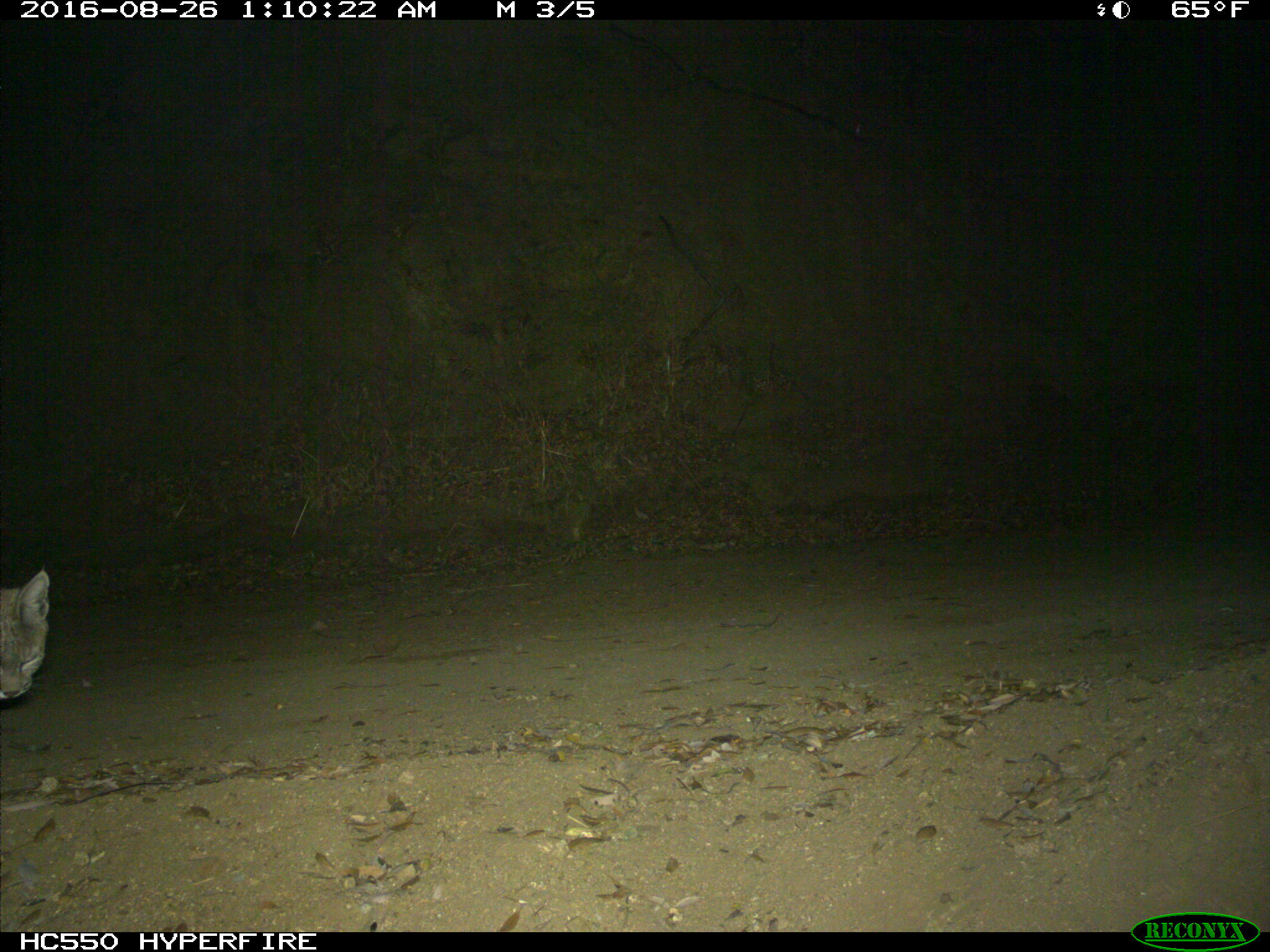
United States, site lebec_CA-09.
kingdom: Animalia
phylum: Chordata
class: Mammalia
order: Carnivora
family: Felidae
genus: Lynx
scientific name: Lynx rufus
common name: bobcat